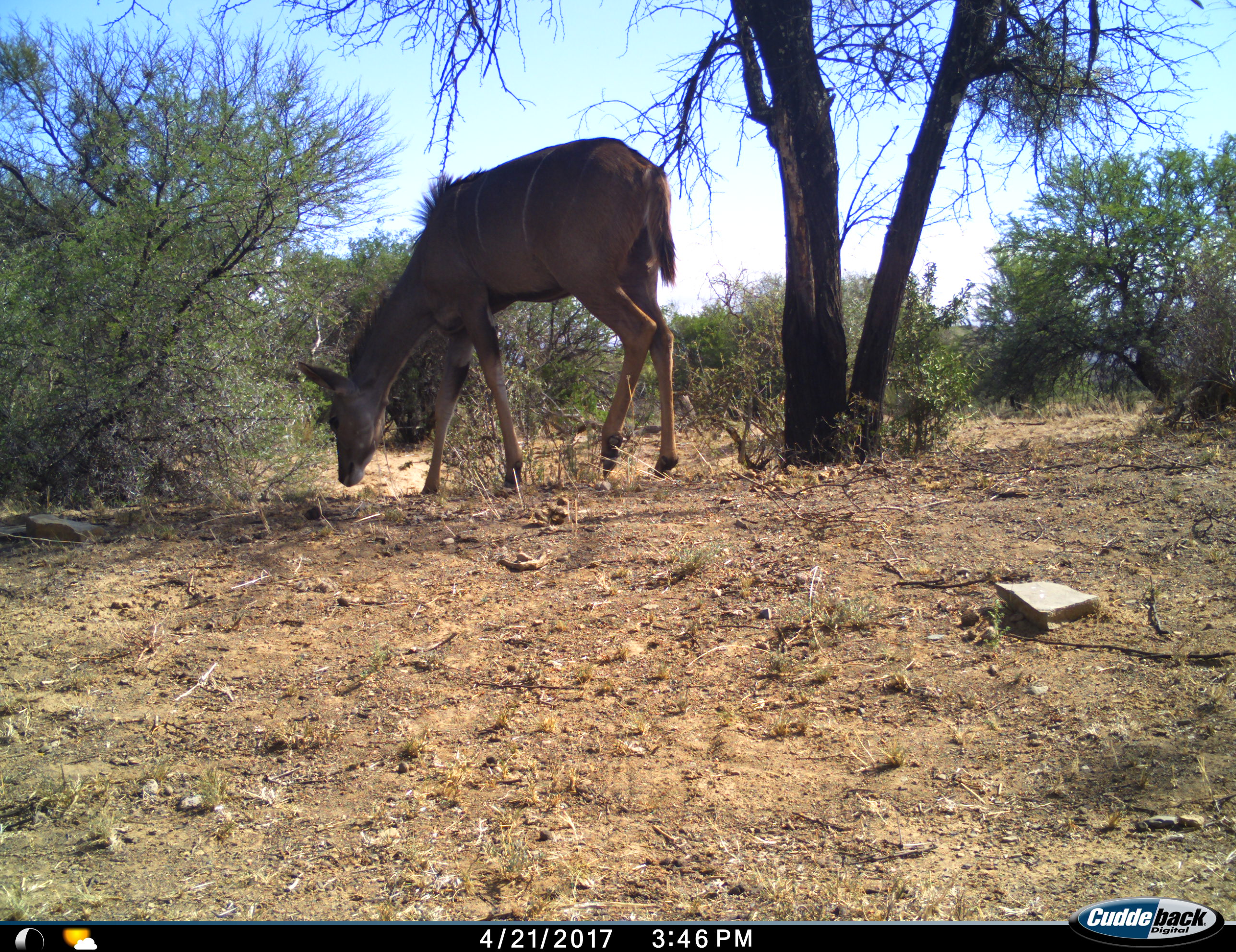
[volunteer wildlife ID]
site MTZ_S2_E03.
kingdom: Animalia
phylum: Chordata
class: Mammalia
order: Artiodactyla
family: Bovidae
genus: Tragelaphus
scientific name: Tragelaphus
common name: kudu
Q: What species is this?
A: Kudu (Tragelaphus).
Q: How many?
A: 1.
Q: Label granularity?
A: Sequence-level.